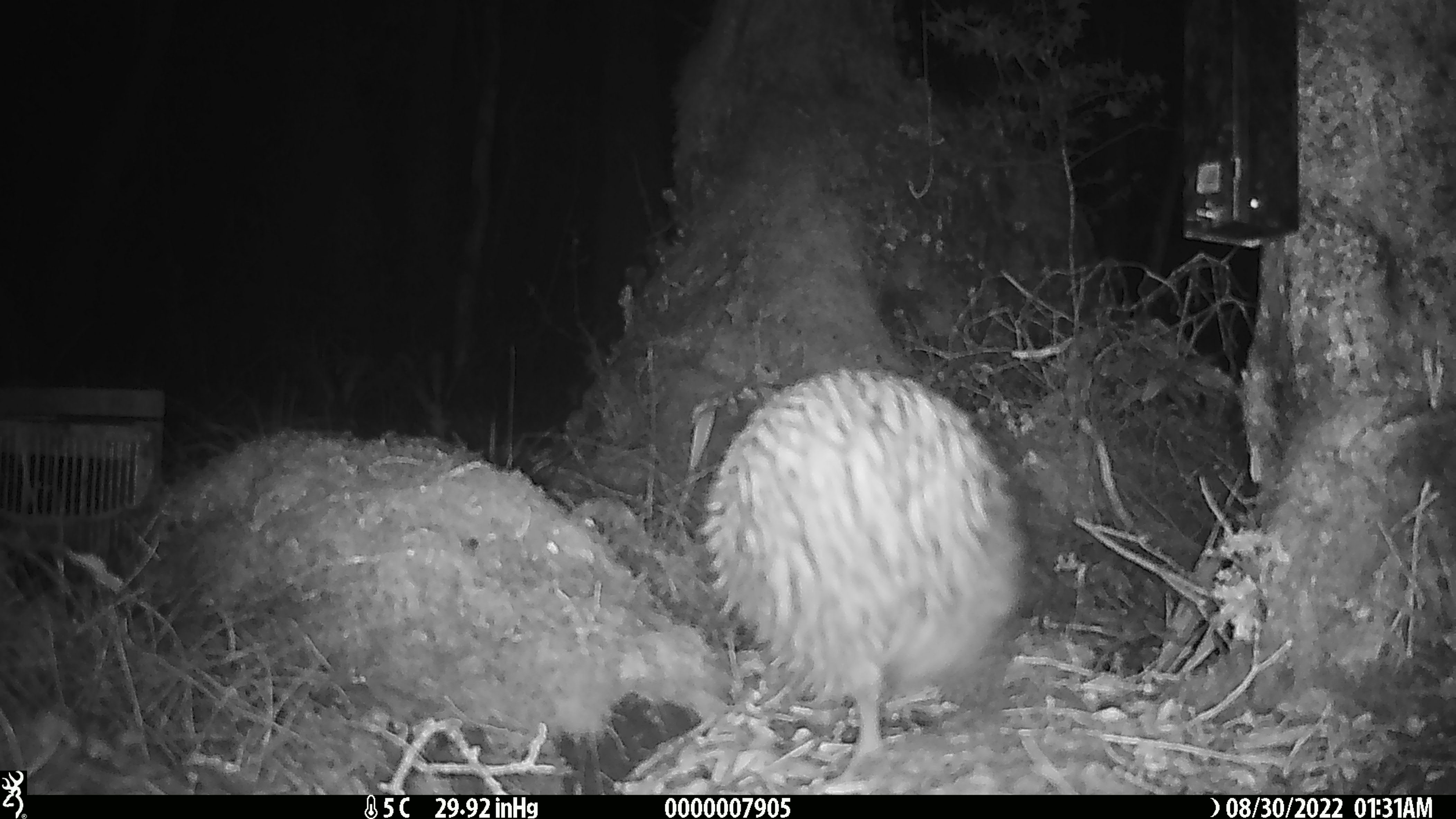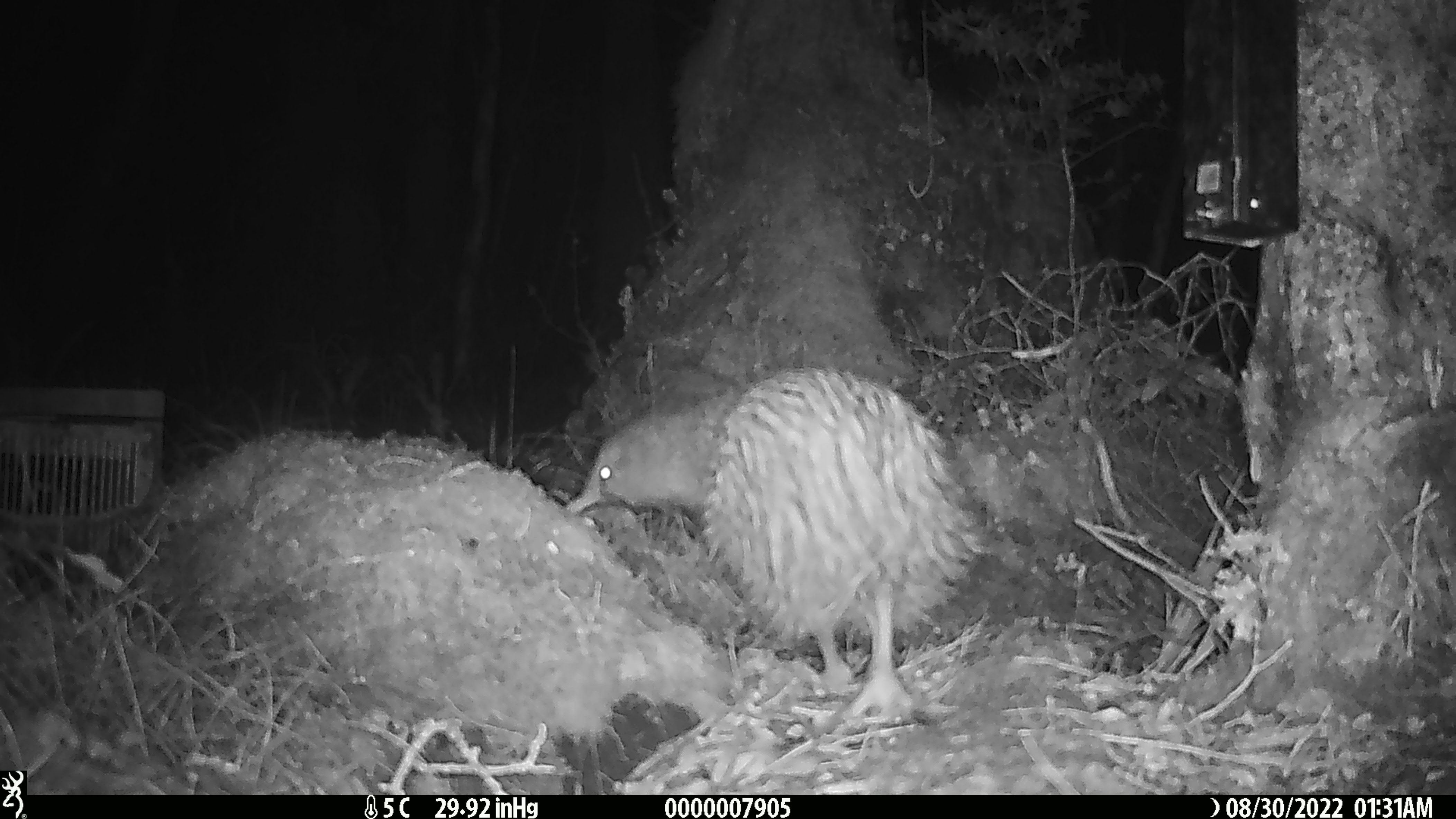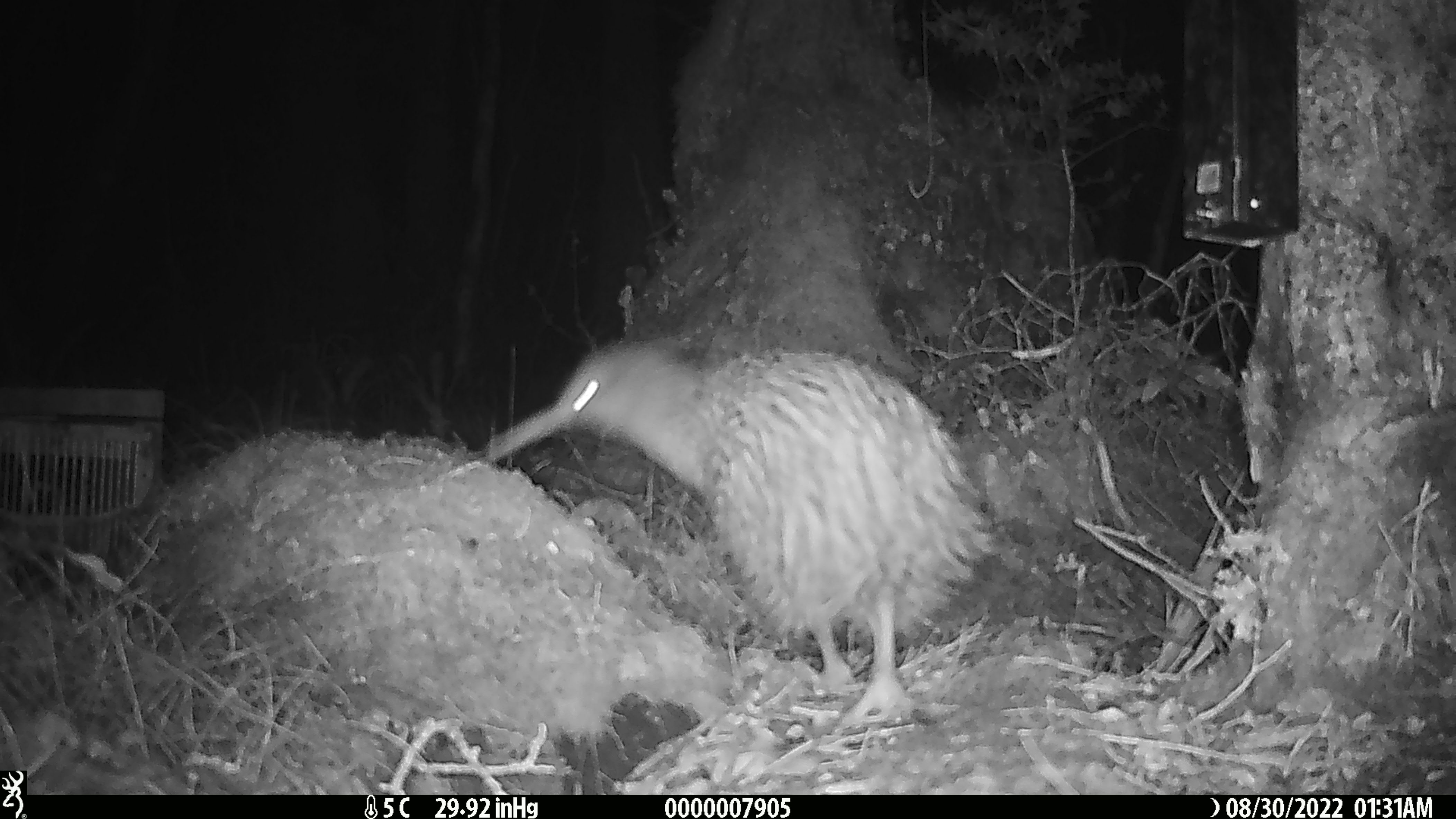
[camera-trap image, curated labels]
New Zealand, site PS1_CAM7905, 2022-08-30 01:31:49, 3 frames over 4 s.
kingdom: Animalia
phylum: Chordata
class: Aves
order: Apterygiformes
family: Apterygidae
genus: Apteryx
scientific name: Apteryx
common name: kiwi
Kiwi (Apteryx).